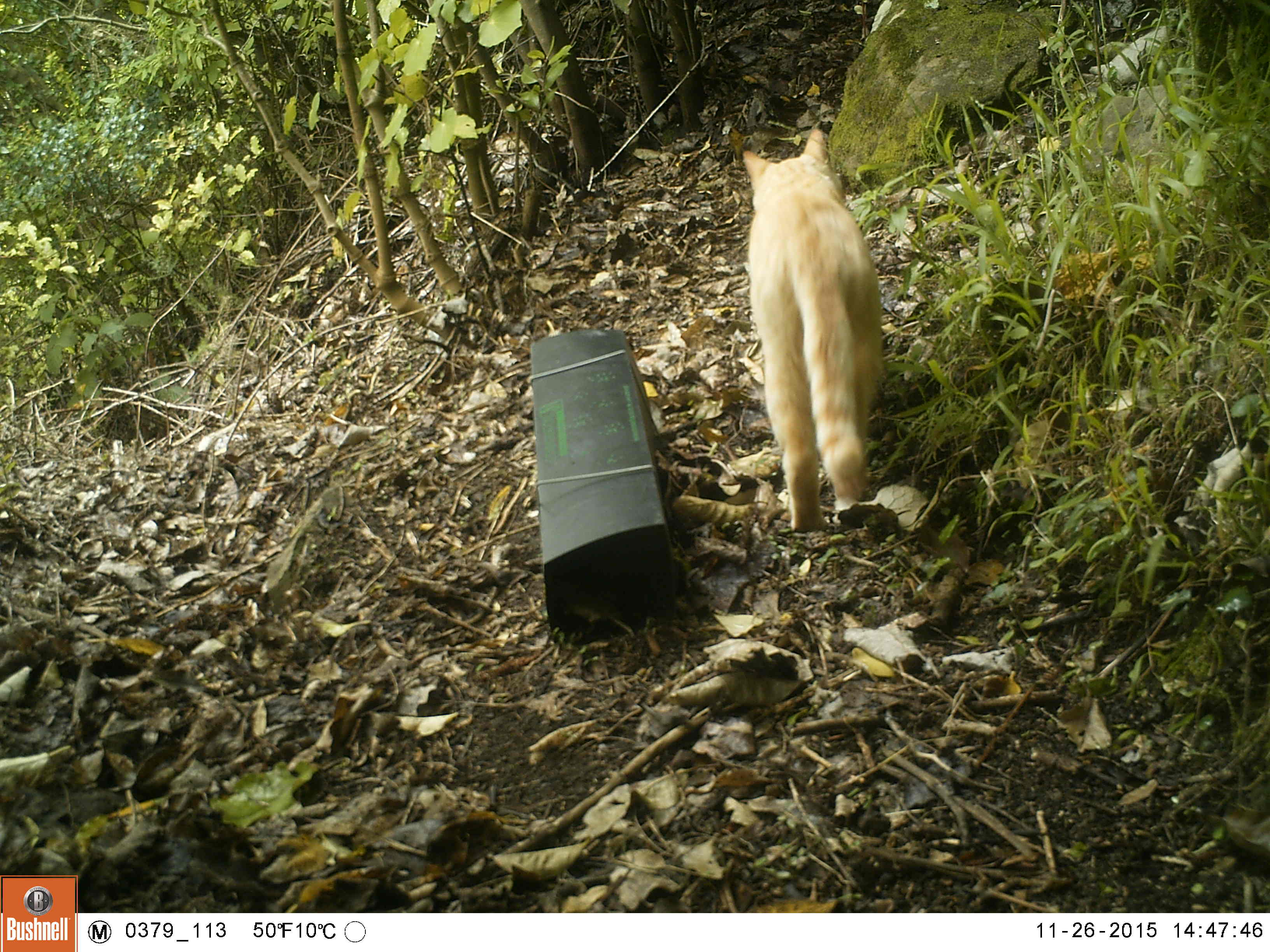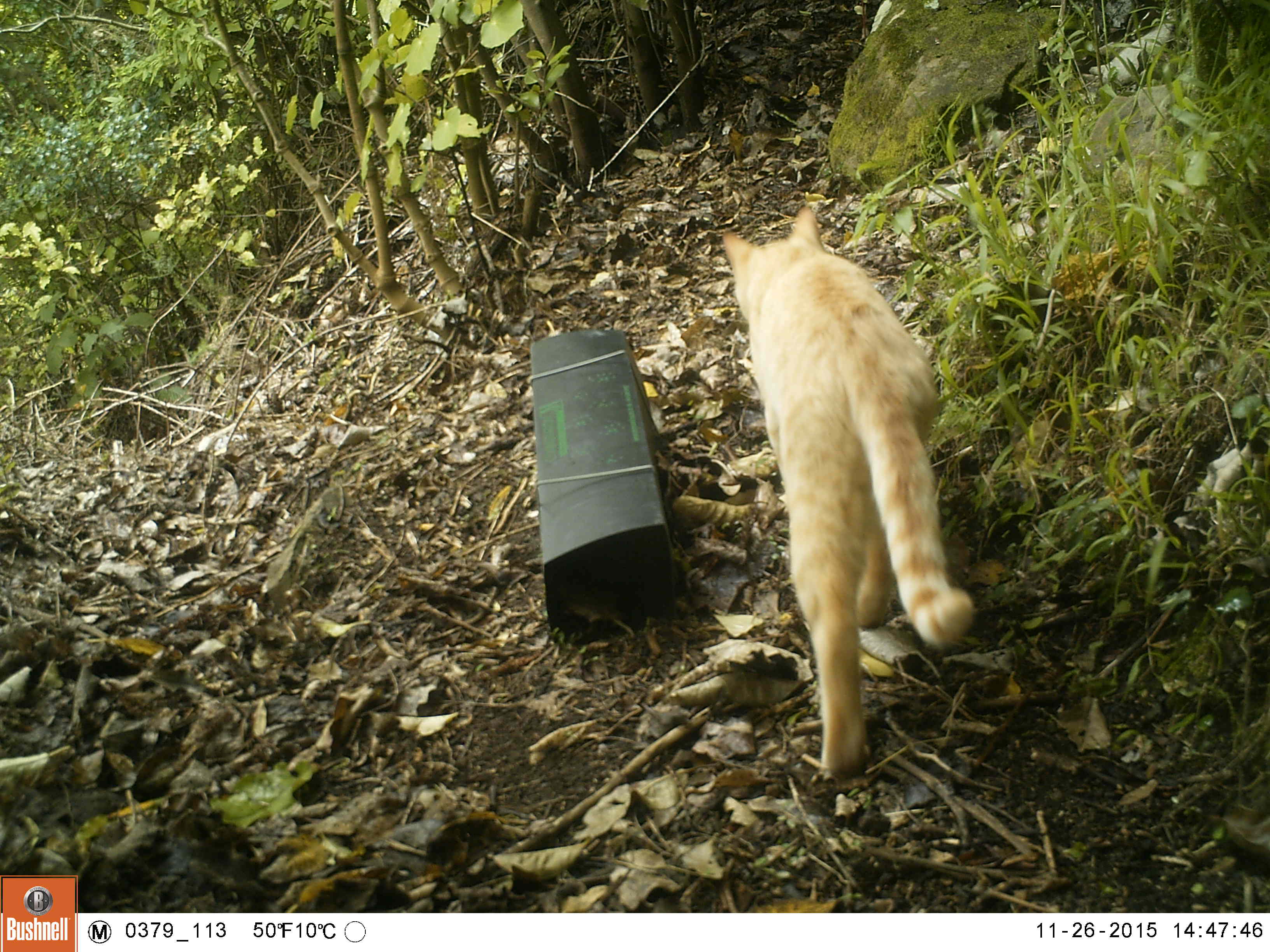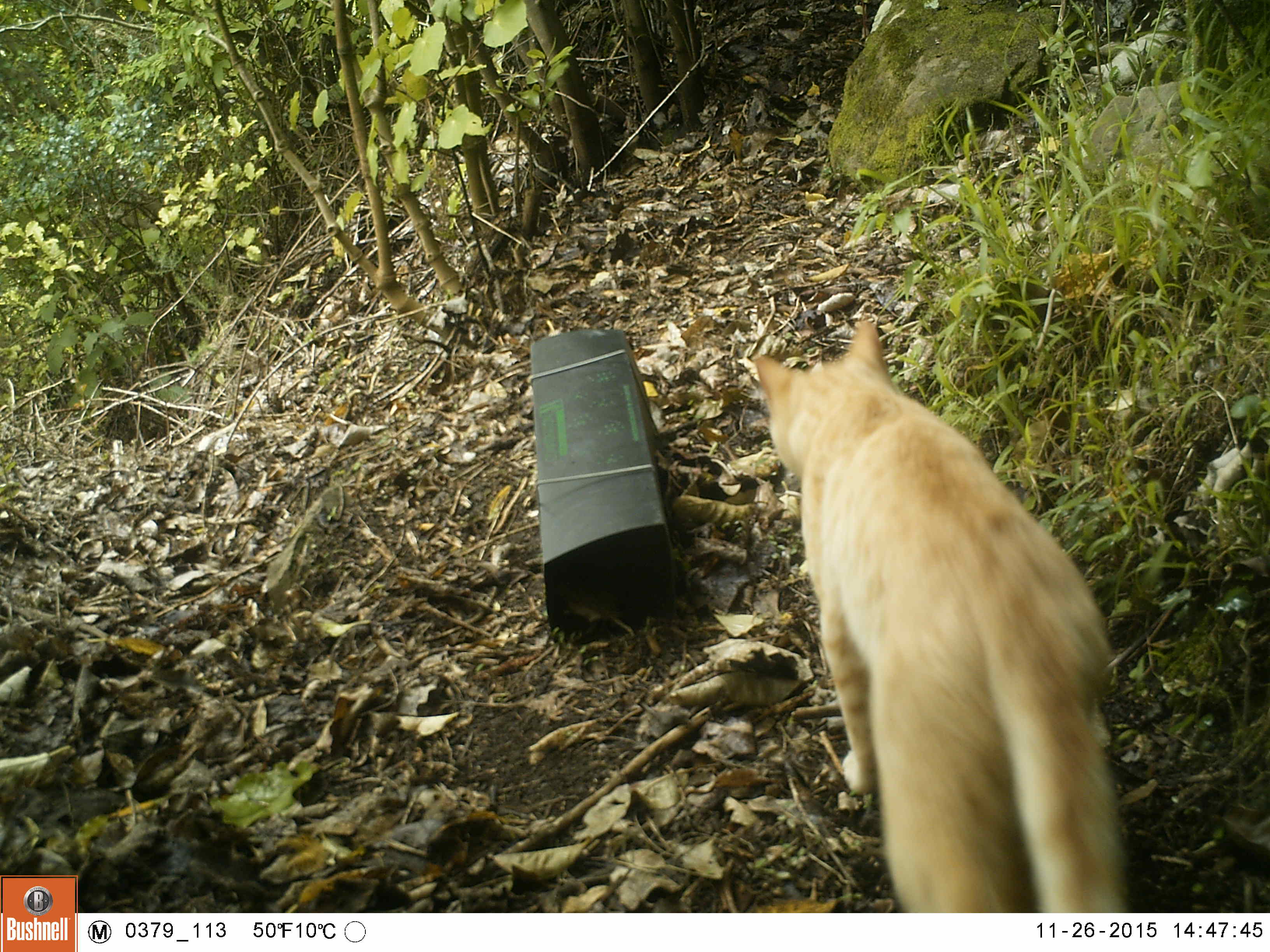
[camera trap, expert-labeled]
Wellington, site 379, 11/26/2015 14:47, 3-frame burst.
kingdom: Animalia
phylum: Chordata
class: Mammalia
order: Carnivora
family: Felidae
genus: Felis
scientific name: Felis catus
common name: cat